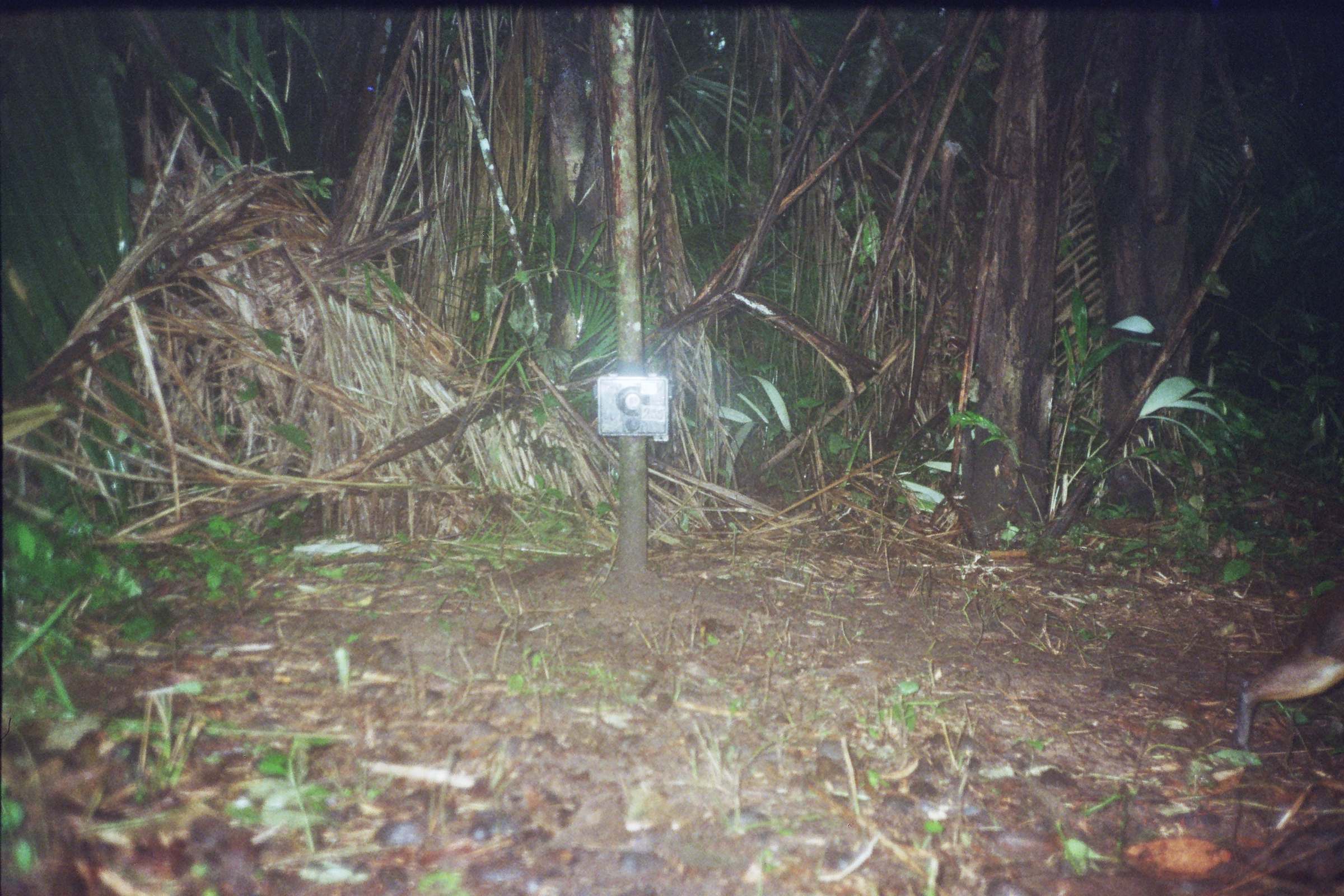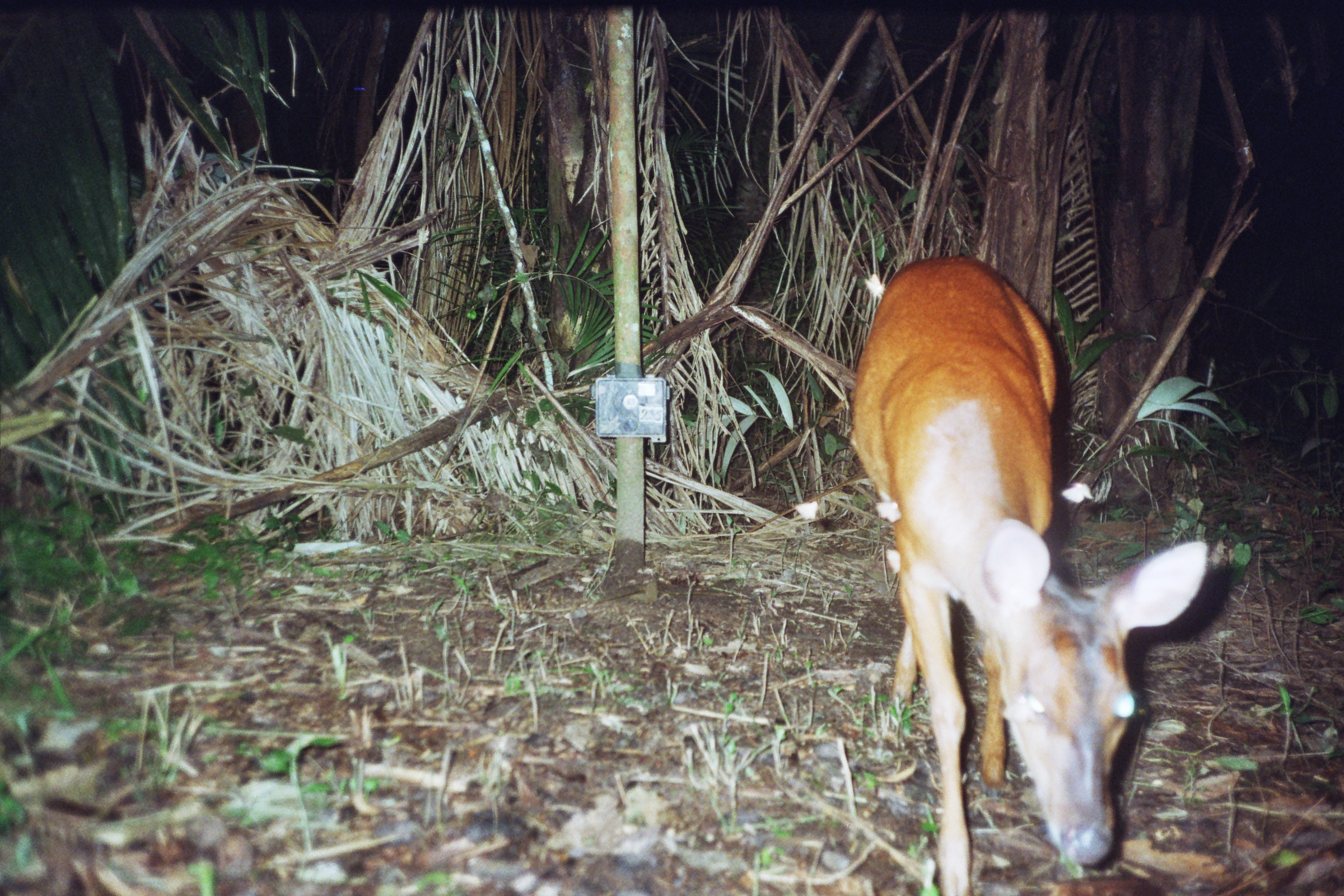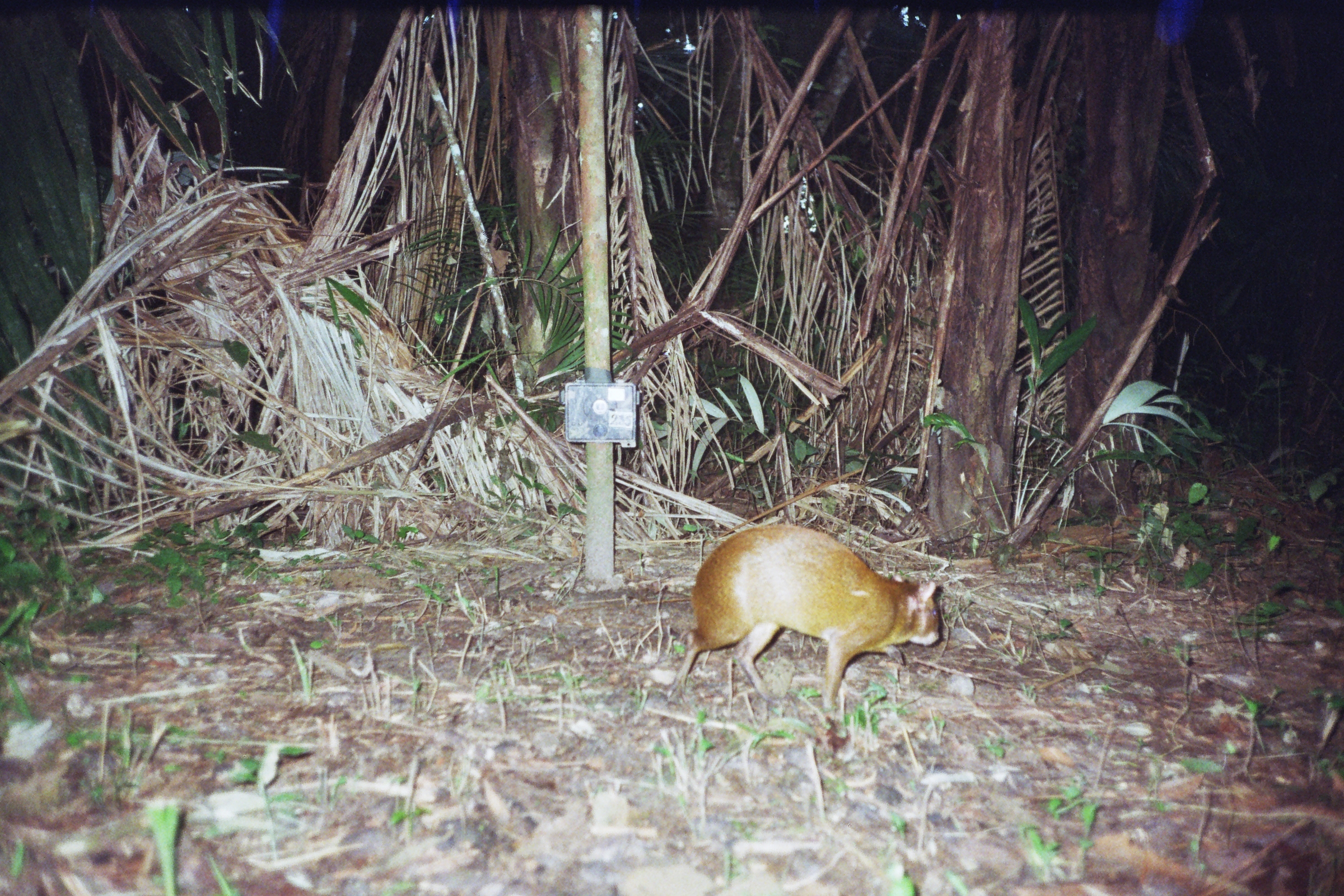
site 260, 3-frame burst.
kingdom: Animalia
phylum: Chordata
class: Mammalia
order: Rodentia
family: Cuniculidae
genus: Cuniculus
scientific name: Cuniculus paca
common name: spotted paca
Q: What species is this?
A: Cuniculus paca (spotted paca).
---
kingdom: Animalia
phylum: Chordata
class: Mammalia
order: Artiodactyla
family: Cervidae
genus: Mazama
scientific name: Mazama americana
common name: red brocket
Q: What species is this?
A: Mazama americana (red brocket).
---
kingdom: Animalia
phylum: Chordata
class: Mammalia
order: Rodentia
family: Dasyproctidae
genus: Dasyprocta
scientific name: Dasyprocta punctata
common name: central american agouti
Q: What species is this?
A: Dasyprocta punctata (central american agouti).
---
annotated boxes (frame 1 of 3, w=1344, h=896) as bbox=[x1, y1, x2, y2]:
cuniculus paca: bbox=[1235, 582, 1343, 753]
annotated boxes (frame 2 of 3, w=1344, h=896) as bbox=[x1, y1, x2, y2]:
mazama americana: bbox=[851, 256, 1210, 896]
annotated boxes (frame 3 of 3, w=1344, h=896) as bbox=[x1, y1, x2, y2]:
dasyprocta punctata: bbox=[668, 522, 942, 716]